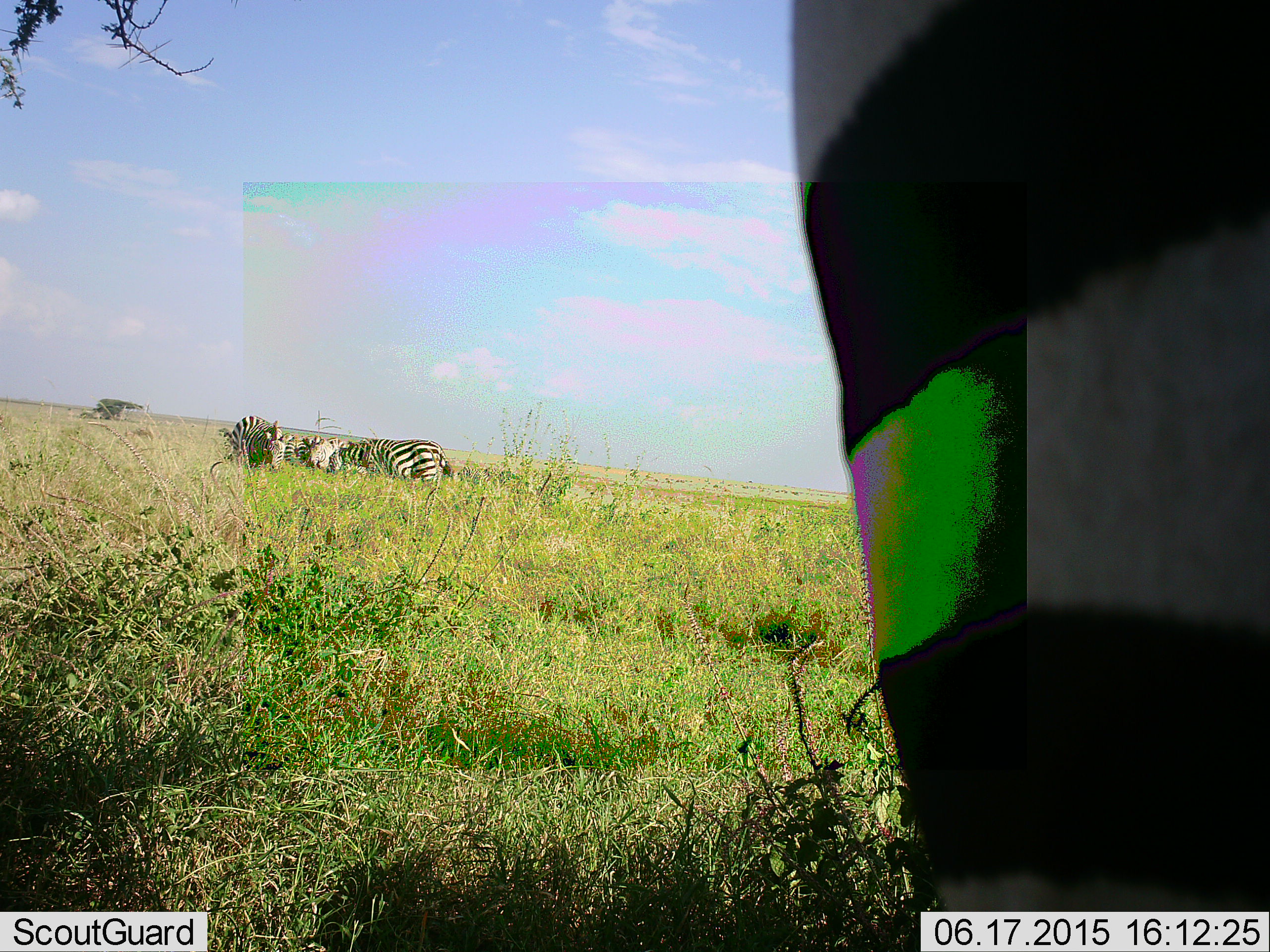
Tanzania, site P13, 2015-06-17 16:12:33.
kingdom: Animalia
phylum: Chordata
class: Mammalia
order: Perissodactyla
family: Equidae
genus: Equus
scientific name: Equus quagga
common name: plains zebra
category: zebra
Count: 6.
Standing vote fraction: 79%.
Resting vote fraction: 14%.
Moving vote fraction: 21%.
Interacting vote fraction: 0%.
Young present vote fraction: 14%.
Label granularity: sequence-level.